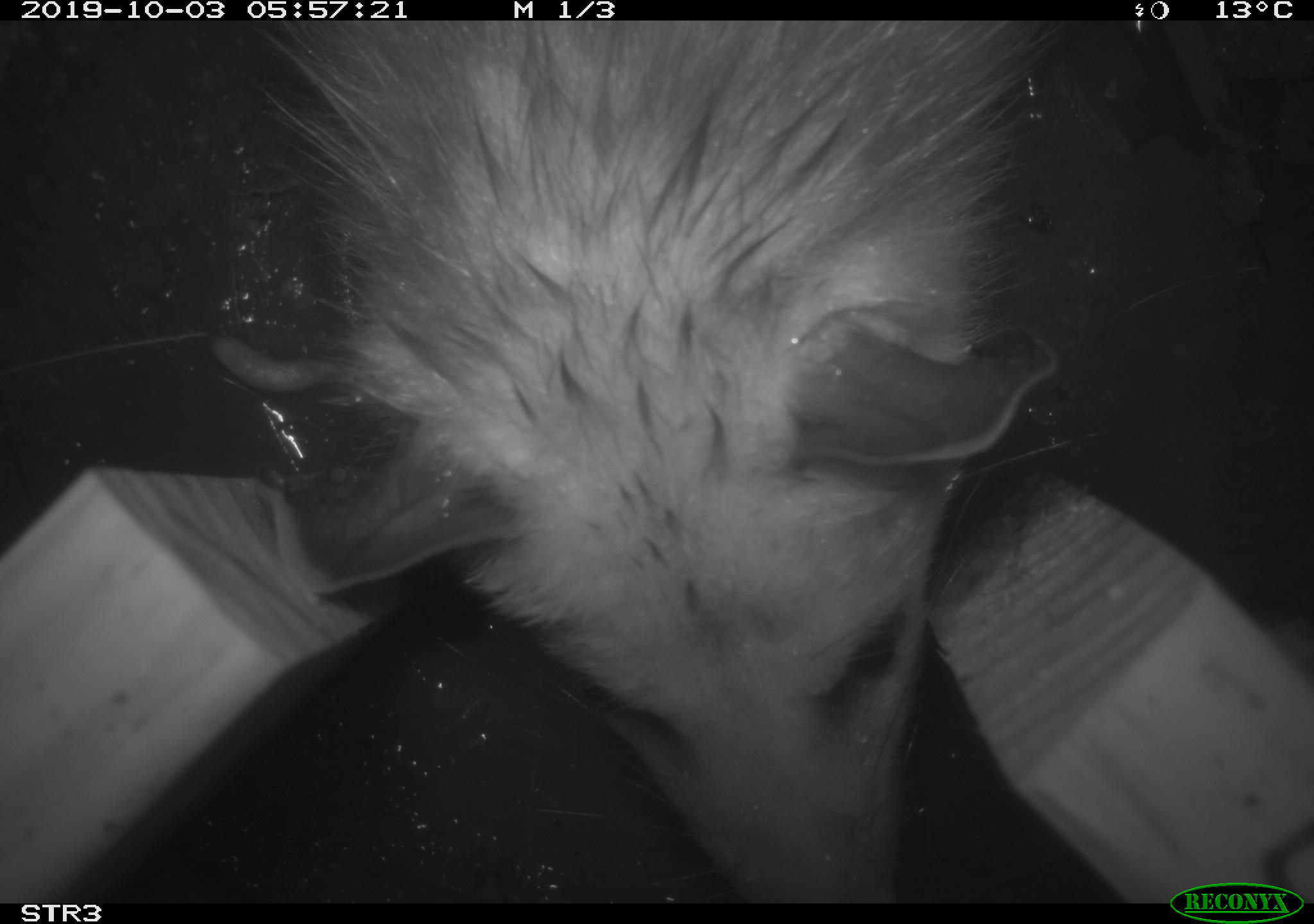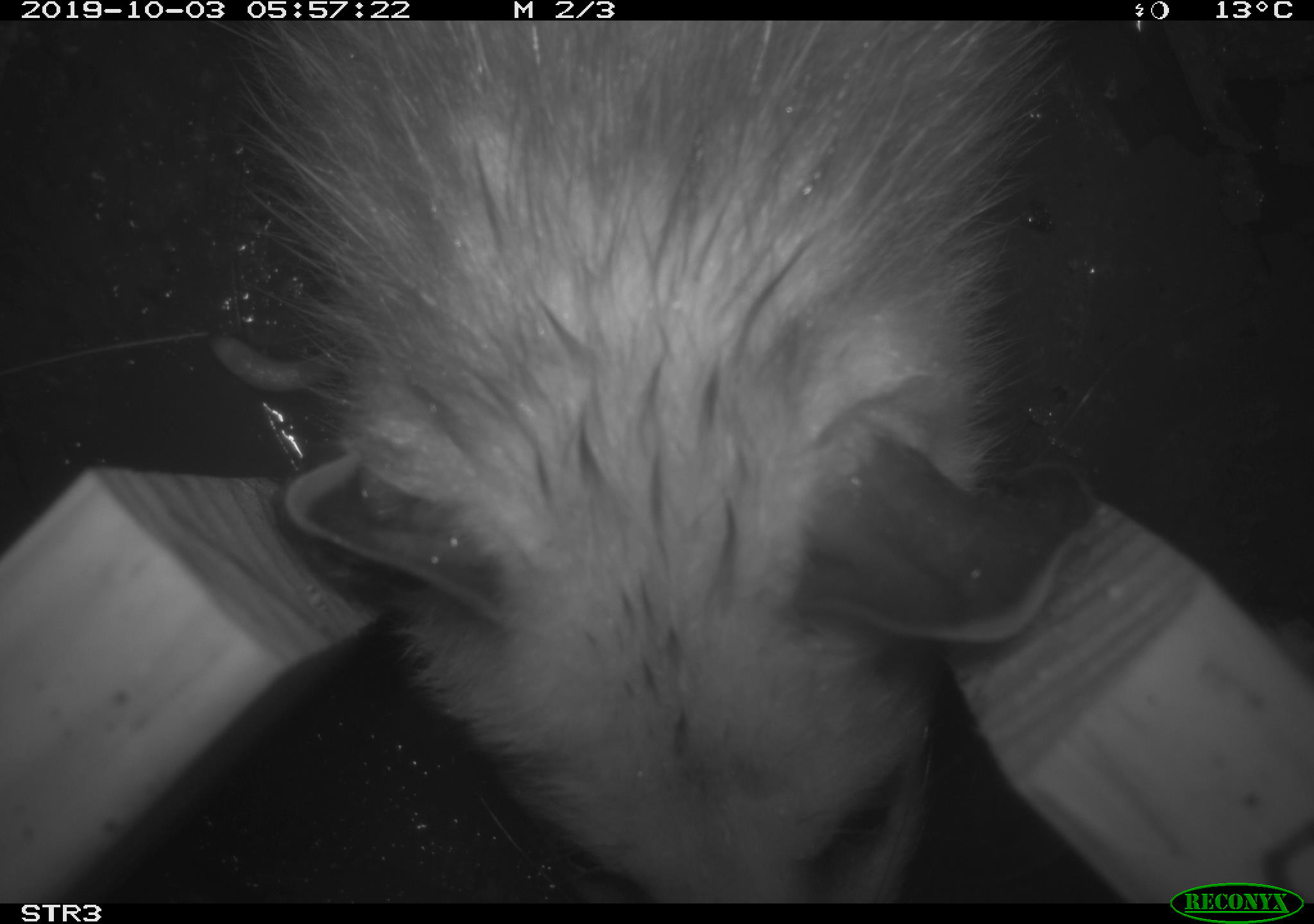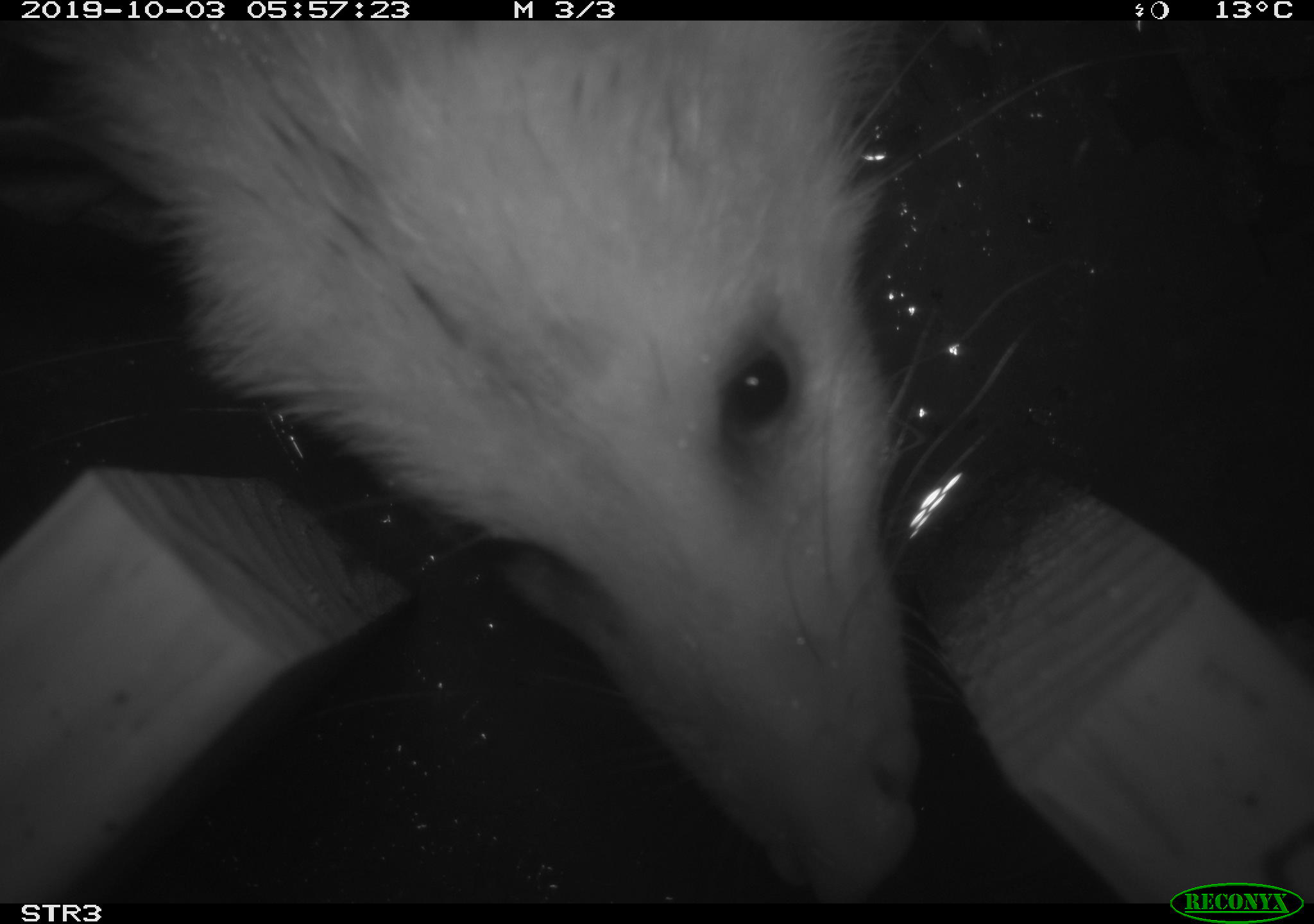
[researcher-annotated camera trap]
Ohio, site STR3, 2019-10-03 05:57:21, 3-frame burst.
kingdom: Animalia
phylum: Chordata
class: Mammalia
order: Didelphimorphia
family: Didelphidae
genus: Didelphis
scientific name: Didelphis virginiana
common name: virginia opossum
Virginia opossum (Didelphis virginiana).